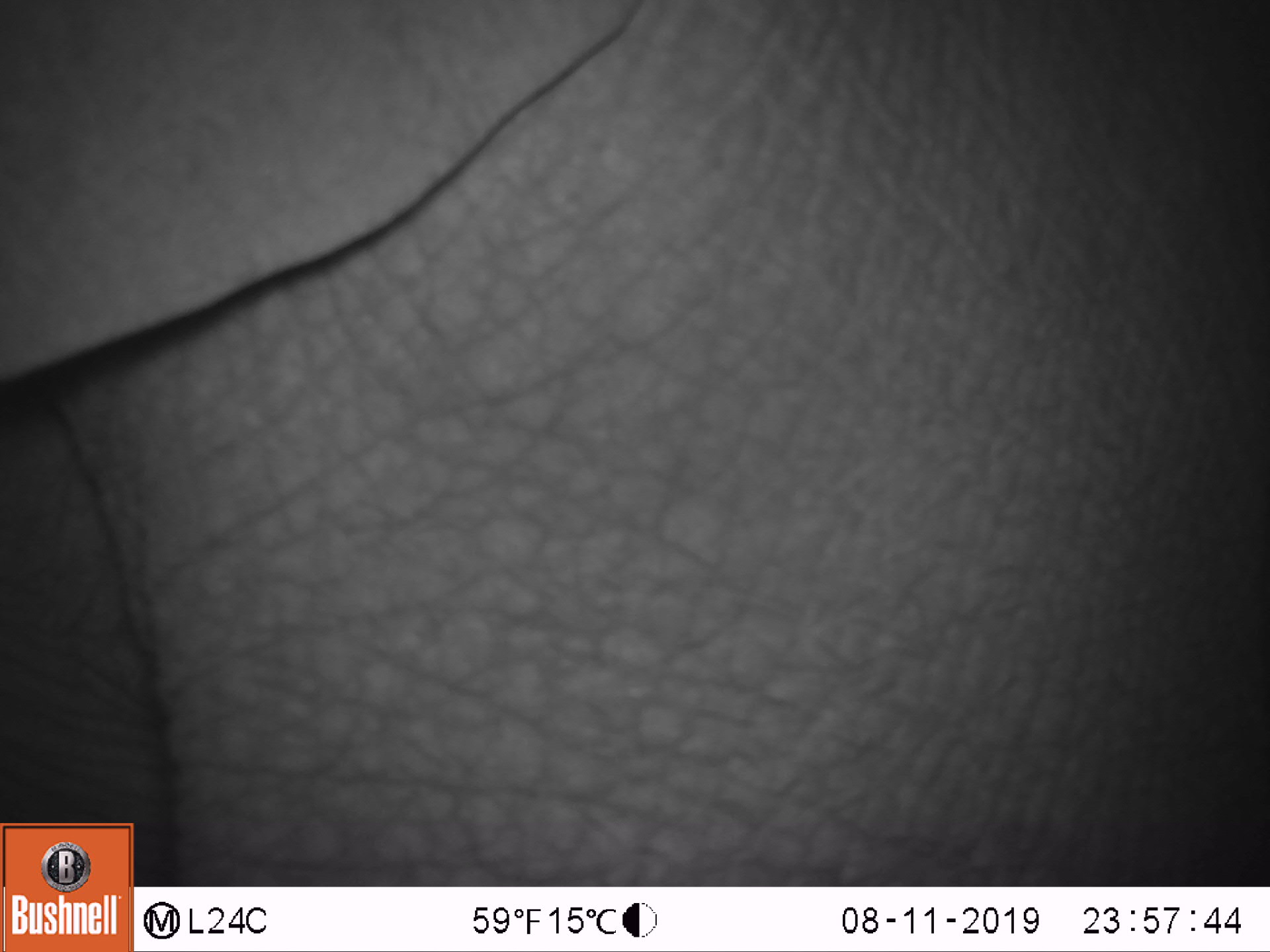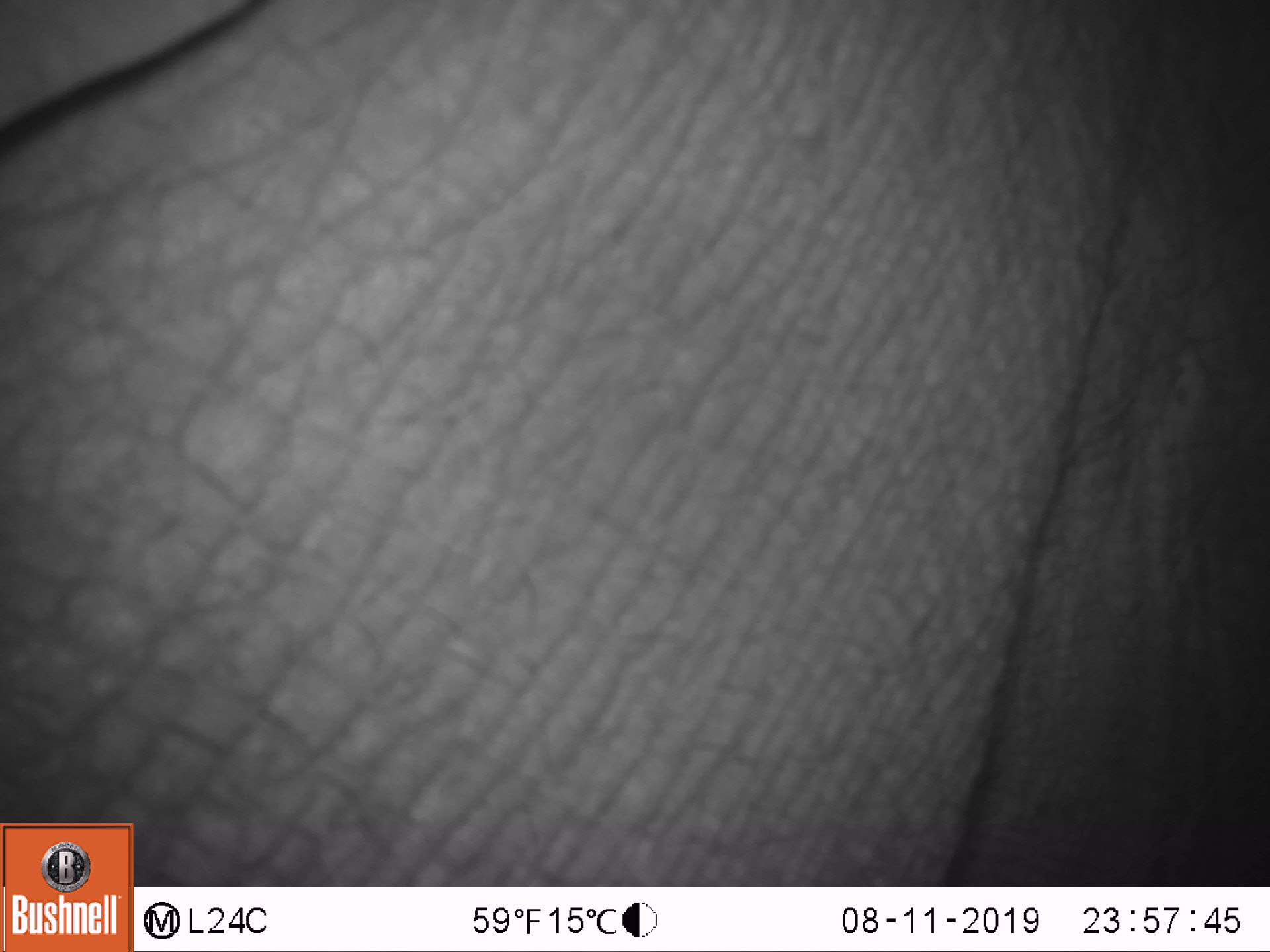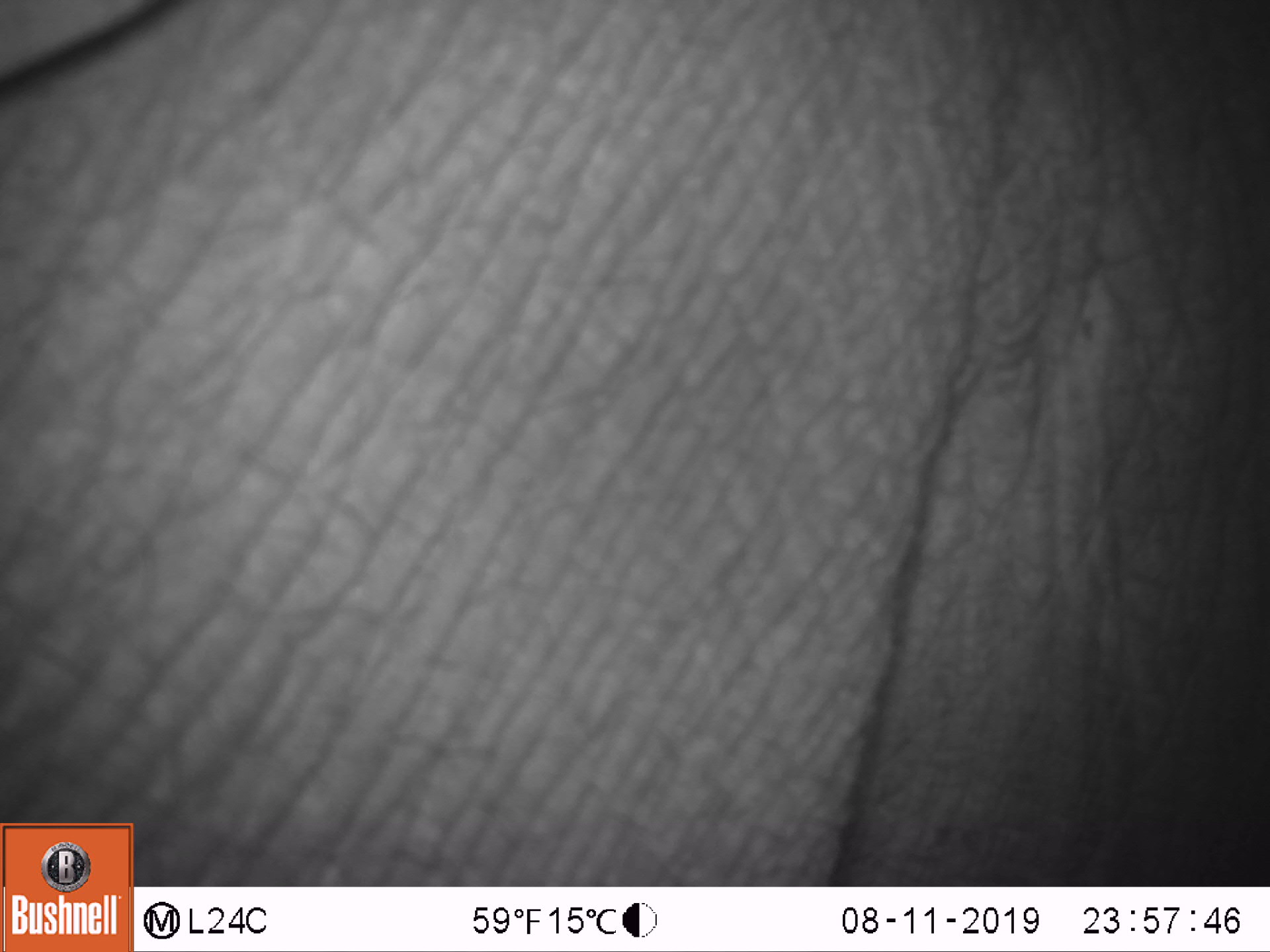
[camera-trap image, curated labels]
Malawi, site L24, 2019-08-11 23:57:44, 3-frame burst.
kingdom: Animalia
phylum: Chordata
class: Mammalia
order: Proboscidea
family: Elephantidae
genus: Loxodonta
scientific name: Loxodonta africana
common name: african savanna elephant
African savanna elephant (Loxodonta africana), count 1.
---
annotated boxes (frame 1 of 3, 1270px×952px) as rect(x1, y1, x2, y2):
african savanna elephant: rect(1, 0, 1262, 819)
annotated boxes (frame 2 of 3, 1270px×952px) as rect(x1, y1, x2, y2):
african savanna elephant: rect(2, 2, 1262, 818)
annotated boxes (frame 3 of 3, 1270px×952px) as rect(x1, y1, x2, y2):
african savanna elephant: rect(1, 4, 1262, 818)